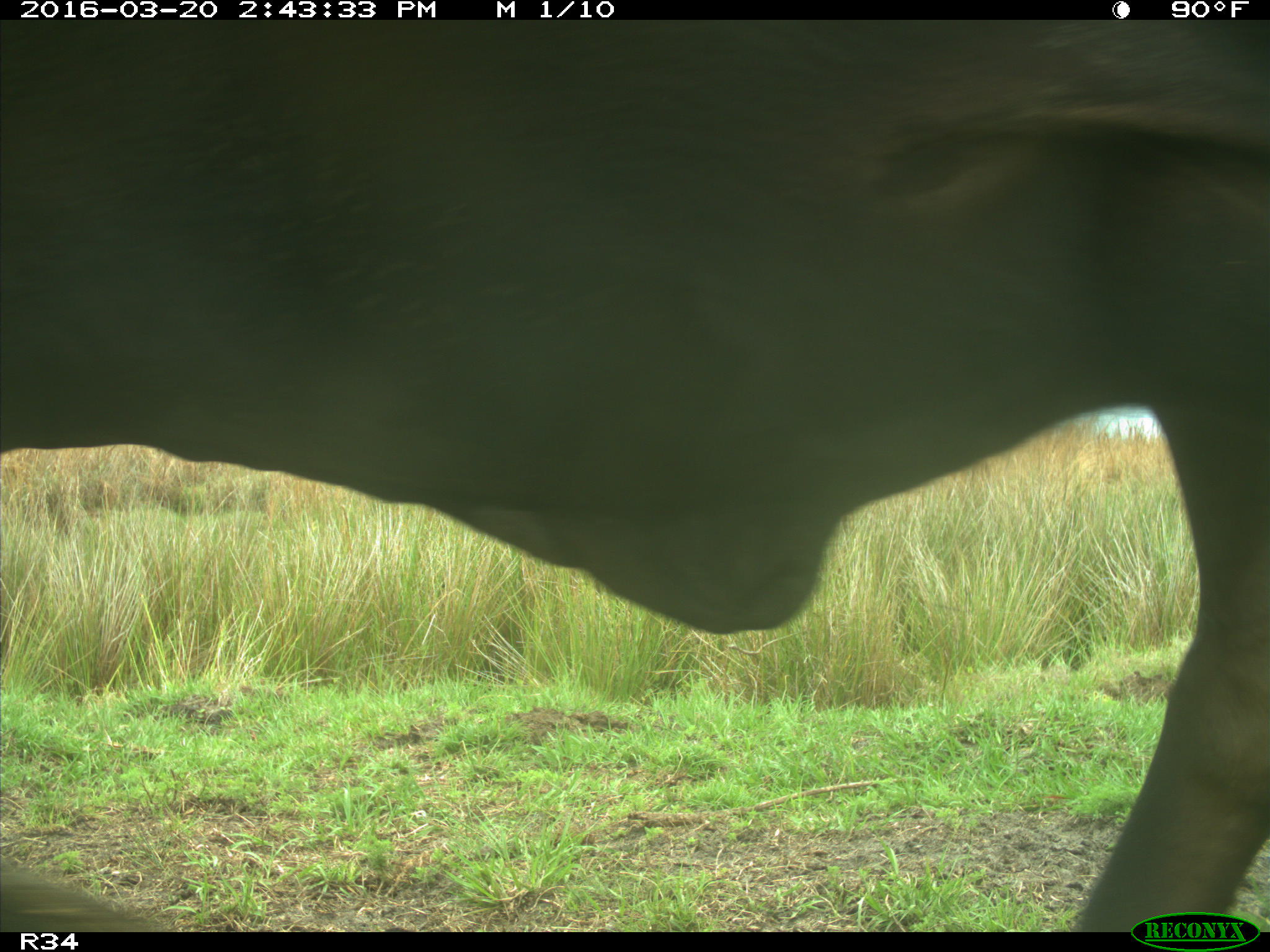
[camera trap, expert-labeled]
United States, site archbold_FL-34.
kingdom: Animalia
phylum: Chordata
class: Mammalia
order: Artiodactyla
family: Bovidae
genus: Bos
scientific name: Bos taurus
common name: domestic cow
Bos taurus (domestic cow).